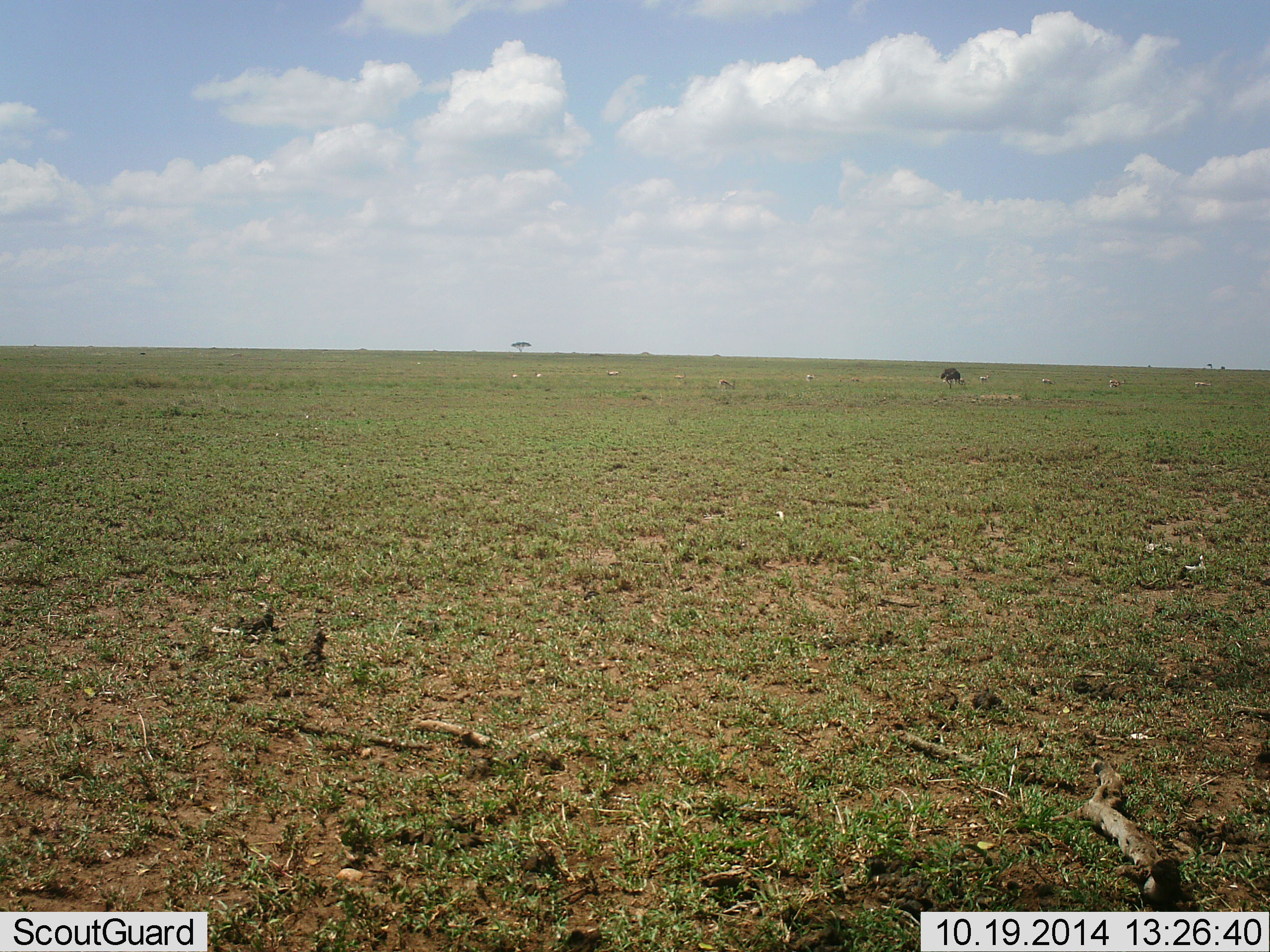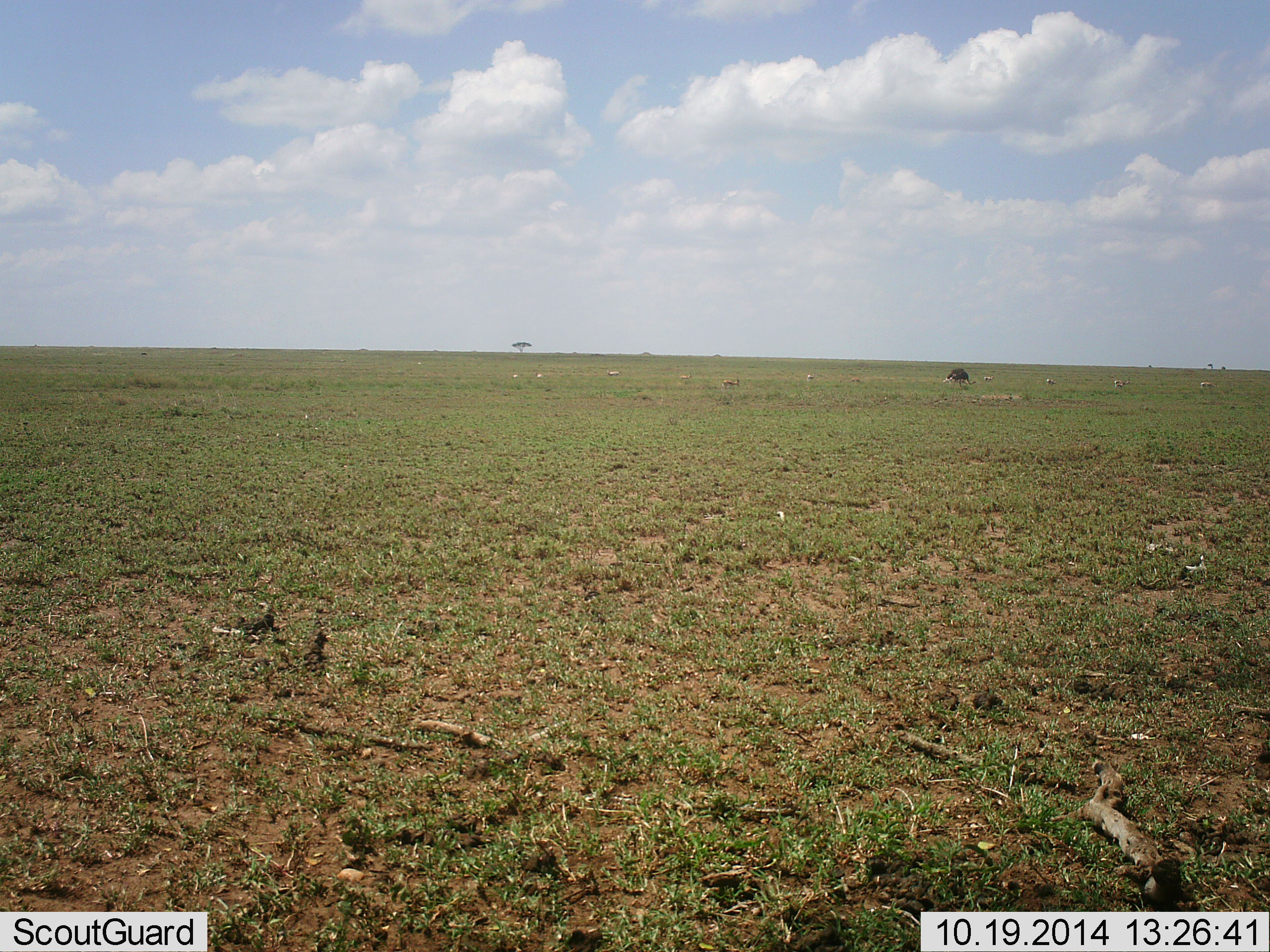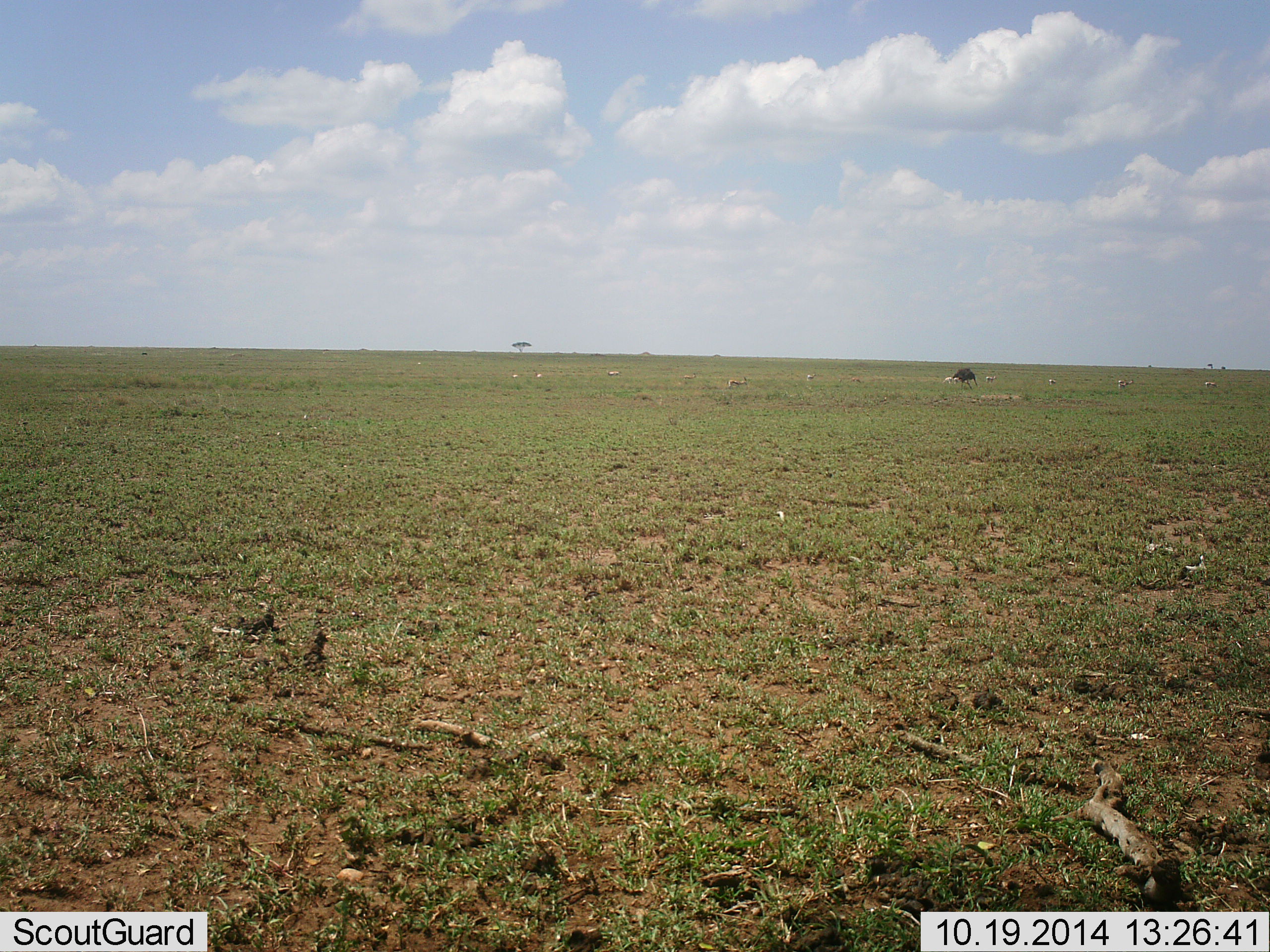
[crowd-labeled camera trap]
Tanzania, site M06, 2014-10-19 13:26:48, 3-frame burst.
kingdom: Animalia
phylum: Chordata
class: Mammalia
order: Artiodactyla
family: Bovidae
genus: Eudorcas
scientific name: Eudorcas thomsonii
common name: thomson's gazelle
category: gazellethomsons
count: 10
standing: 30%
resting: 0%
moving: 60%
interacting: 0%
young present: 0%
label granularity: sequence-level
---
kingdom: Animalia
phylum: Chordata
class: Aves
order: Struthioniformes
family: Struthionidae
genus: Struthio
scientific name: Struthio camelus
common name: ostrich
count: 1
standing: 6%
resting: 0%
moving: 44%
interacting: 0%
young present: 0%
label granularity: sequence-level